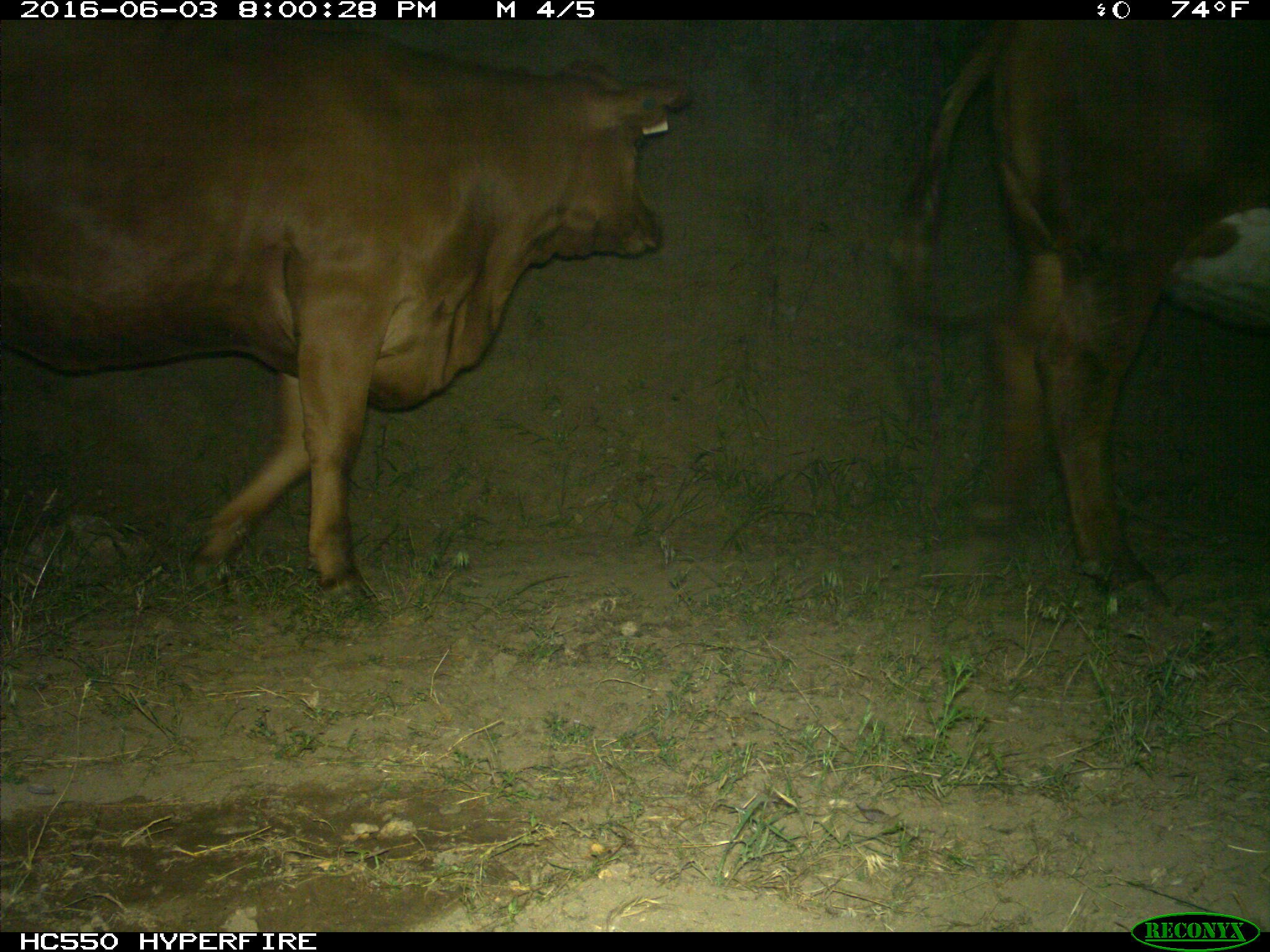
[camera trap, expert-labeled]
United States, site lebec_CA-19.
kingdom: Animalia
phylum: Chordata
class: Mammalia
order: Artiodactyla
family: Bovidae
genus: Bos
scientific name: Bos taurus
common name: domestic cow